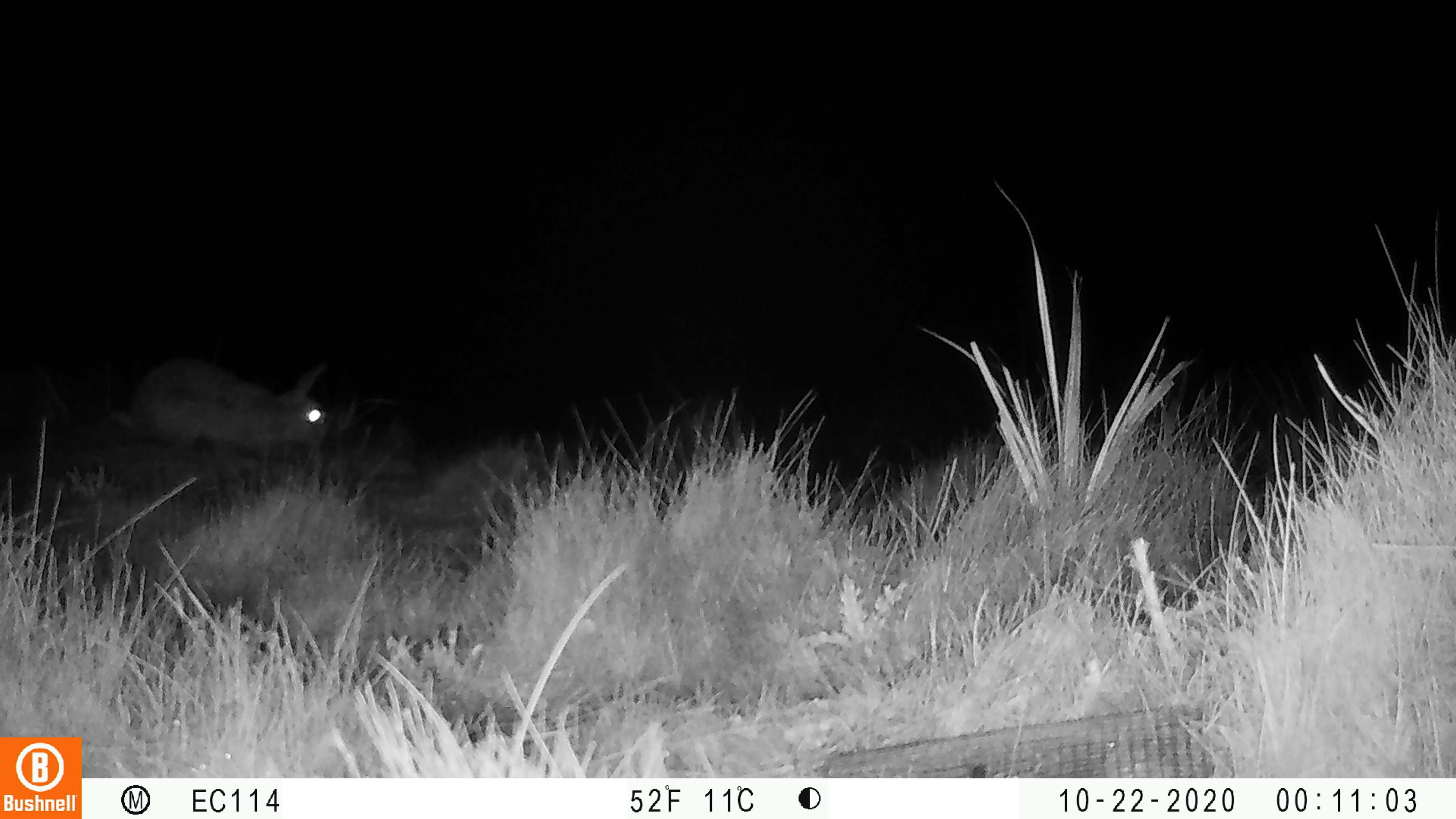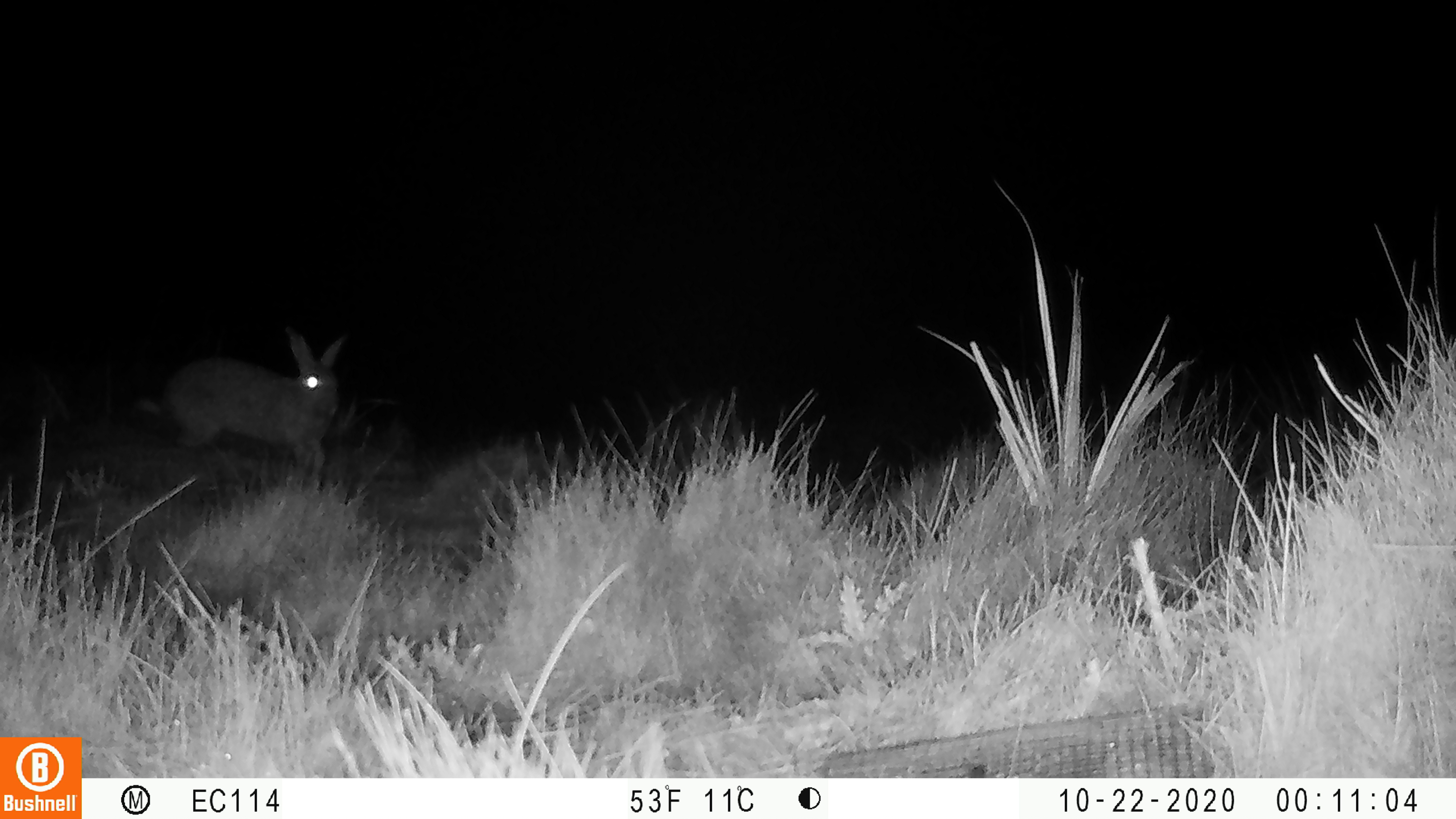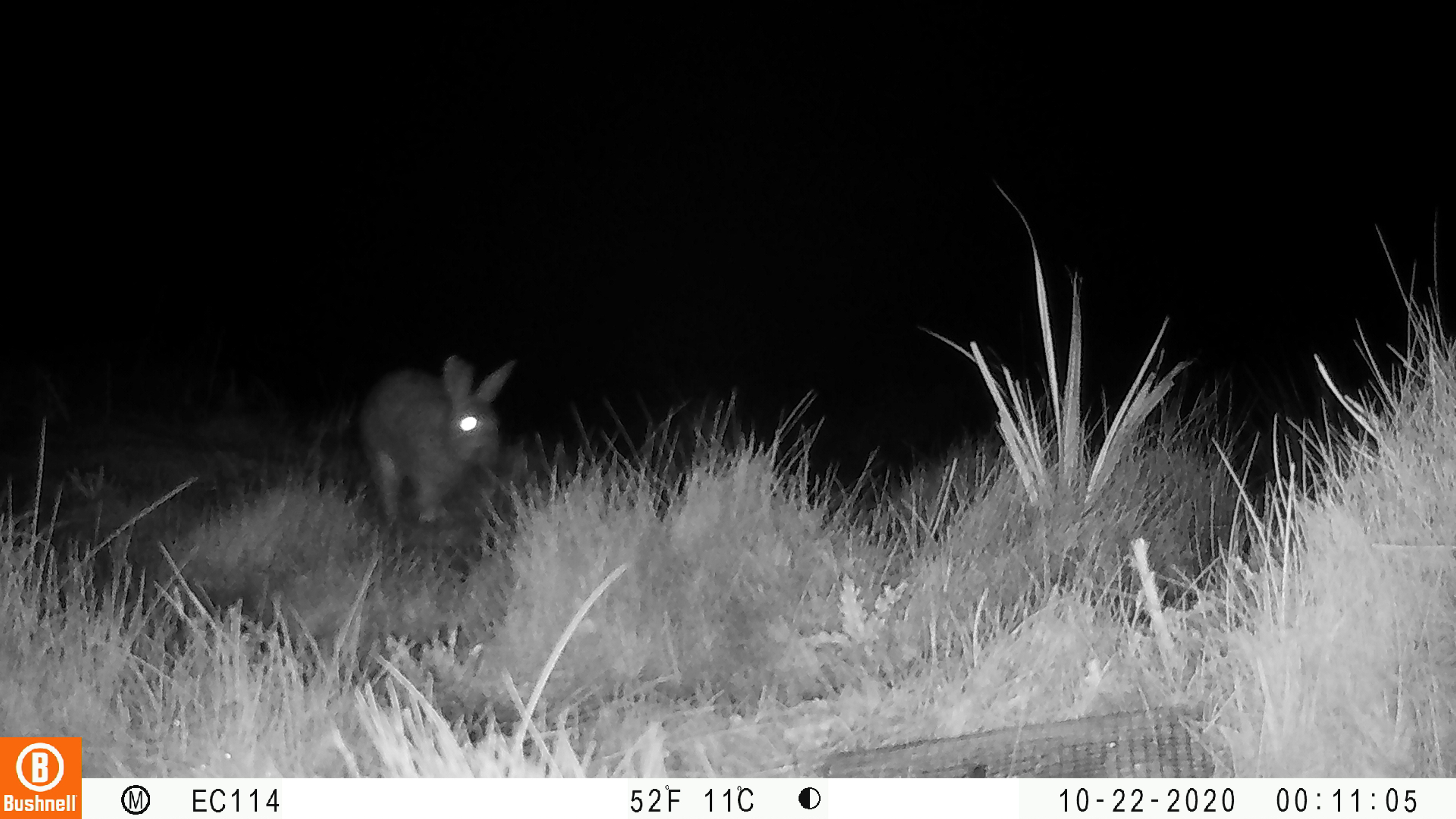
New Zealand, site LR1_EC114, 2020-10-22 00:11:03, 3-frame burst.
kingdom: Animalia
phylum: Chordata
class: Mammalia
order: Lagomorpha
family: Leporidae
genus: Oryctolagus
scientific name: Oryctolagus cuniculus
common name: european rabbit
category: rabbit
Rabbit (european rabbit) (Oryctolagus cuniculus).